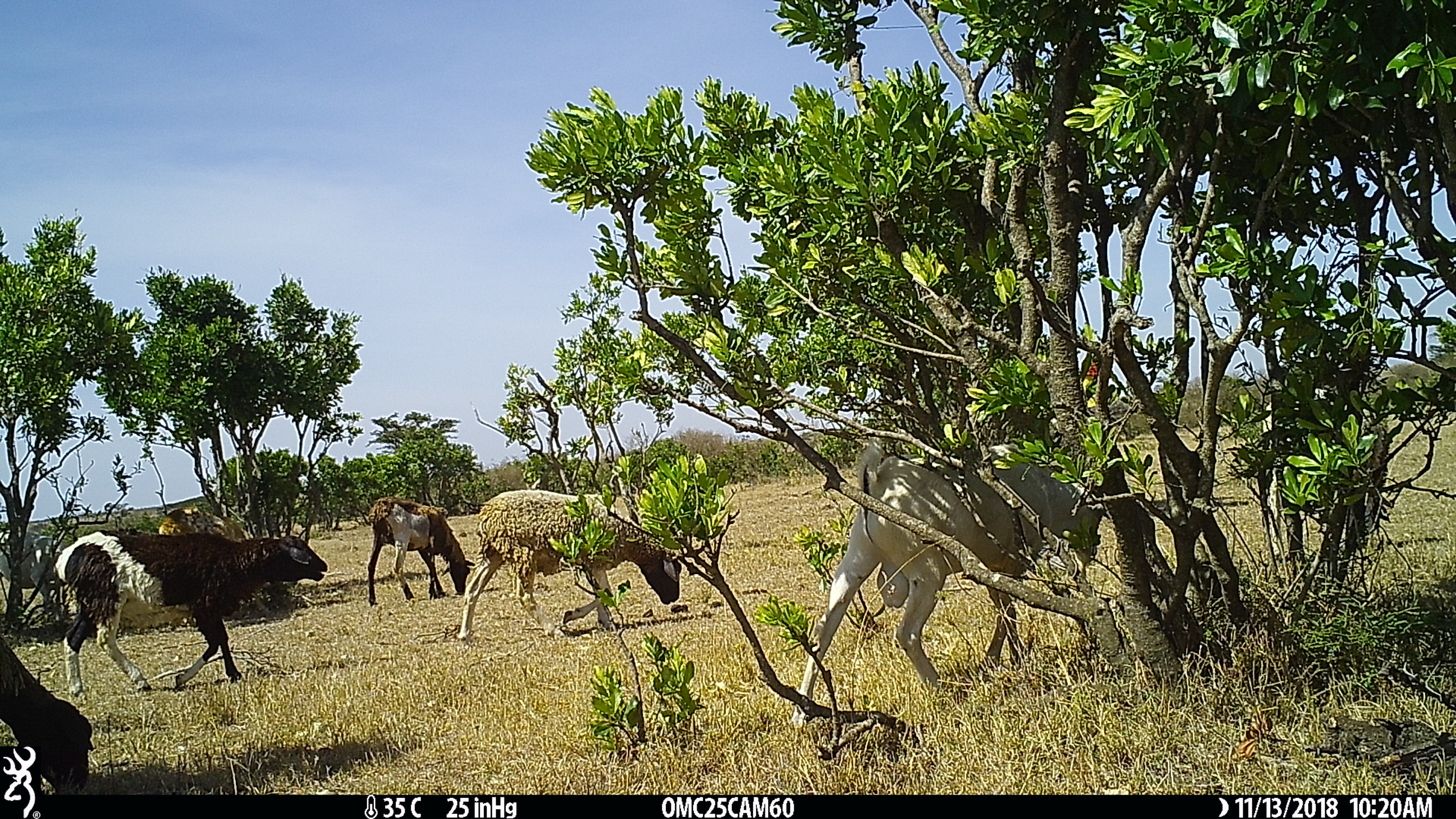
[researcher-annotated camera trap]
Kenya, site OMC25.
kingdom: Animalia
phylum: Chordata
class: Mammalia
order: Artiodactyla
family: Bovidae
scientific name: Bovidae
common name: sheep or goat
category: shoat